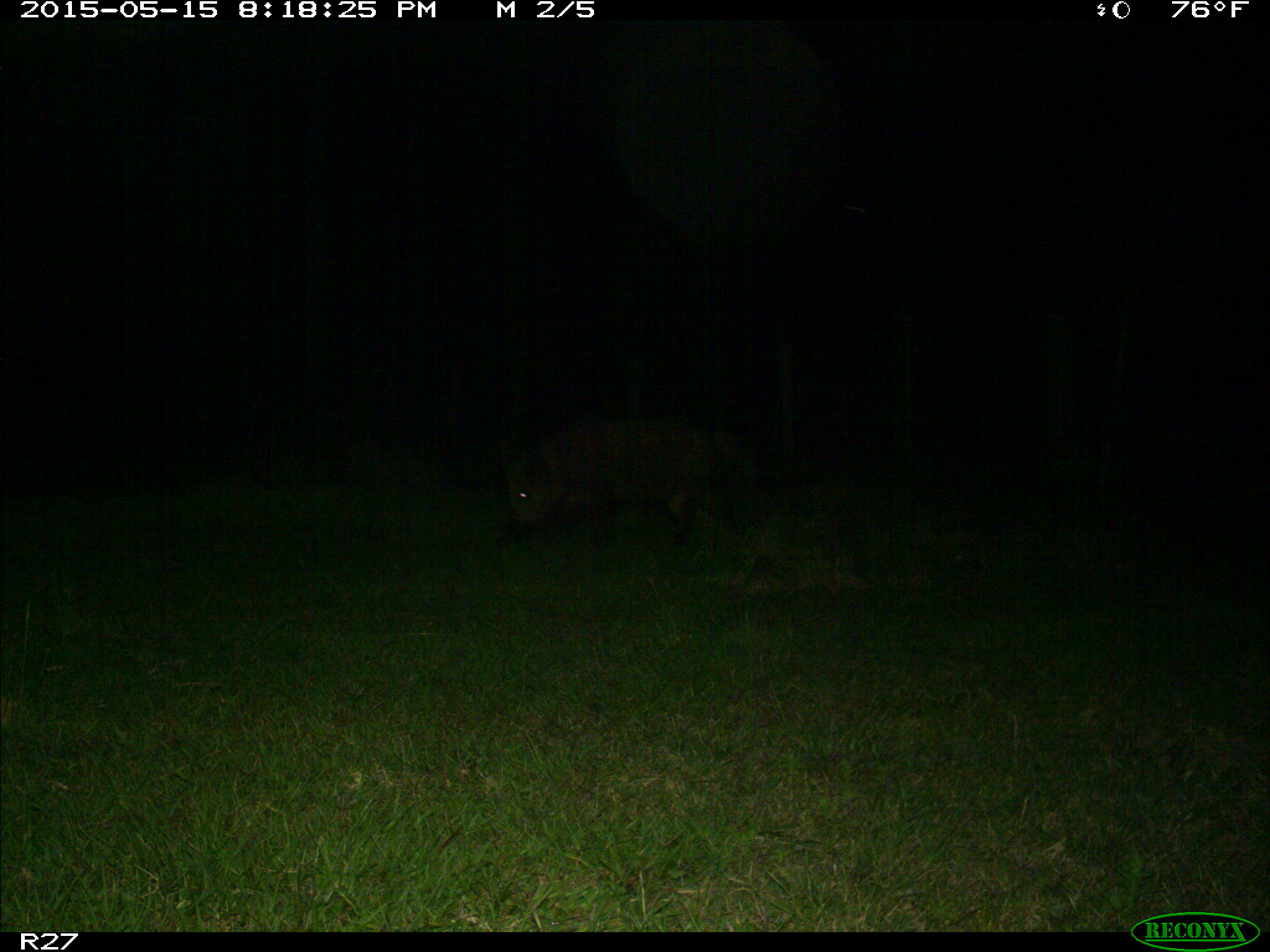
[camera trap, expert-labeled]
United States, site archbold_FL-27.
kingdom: Animalia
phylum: Chordata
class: Mammalia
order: Artiodactyla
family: Suidae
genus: Sus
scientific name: Sus scrofa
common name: wild boar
Sus scrofa (wild boar).